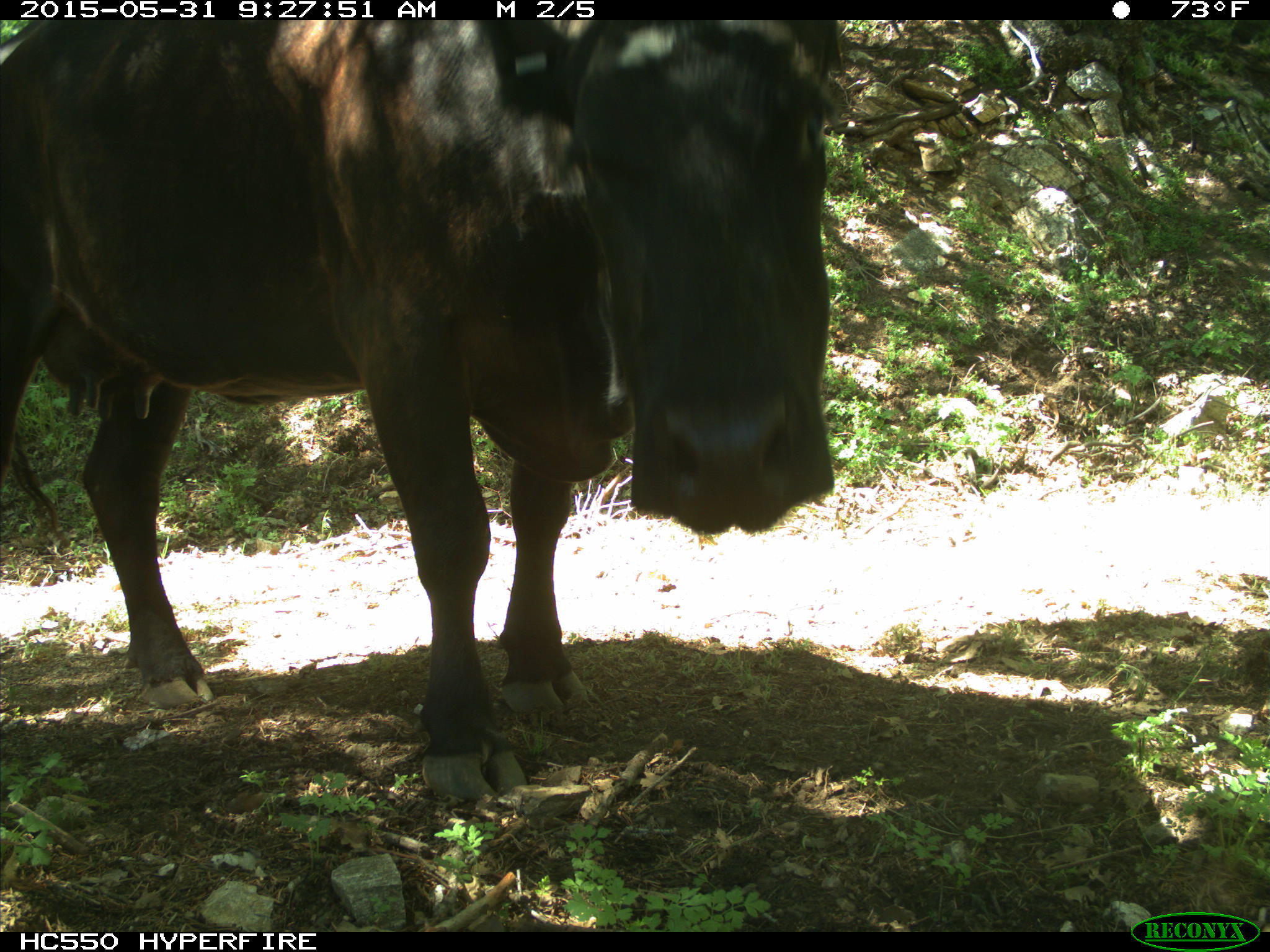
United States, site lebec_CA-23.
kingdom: Animalia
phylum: Chordata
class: Mammalia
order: Artiodactyla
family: Bovidae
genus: Bos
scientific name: Bos taurus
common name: domestic cow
Bos taurus (domestic cow).